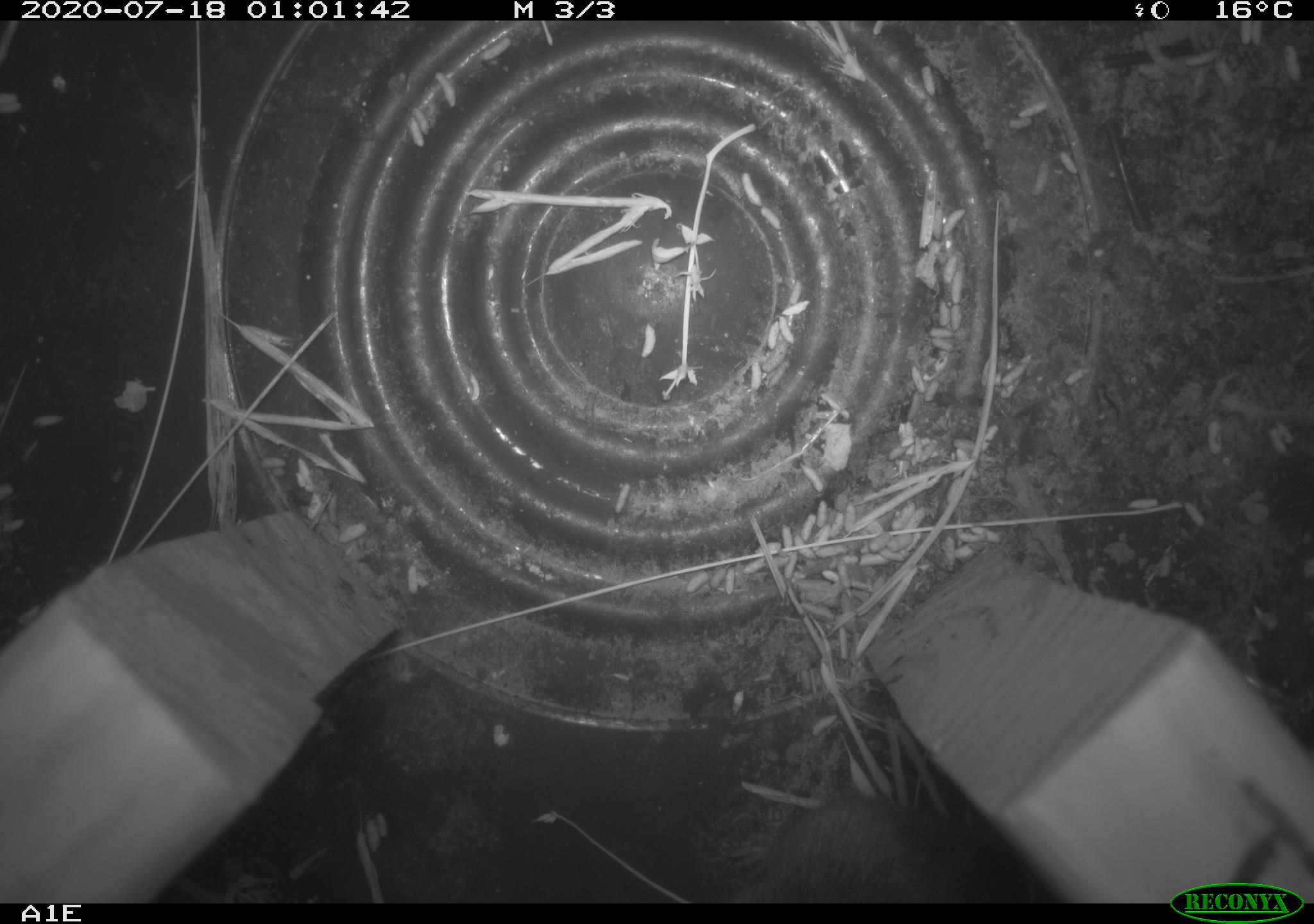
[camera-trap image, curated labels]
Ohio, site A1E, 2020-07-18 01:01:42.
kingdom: Animalia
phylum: Chordata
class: Mammalia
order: Rodentia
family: Cricetidae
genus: Microtus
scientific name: Microtus pennsylvanicus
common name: meadow vole